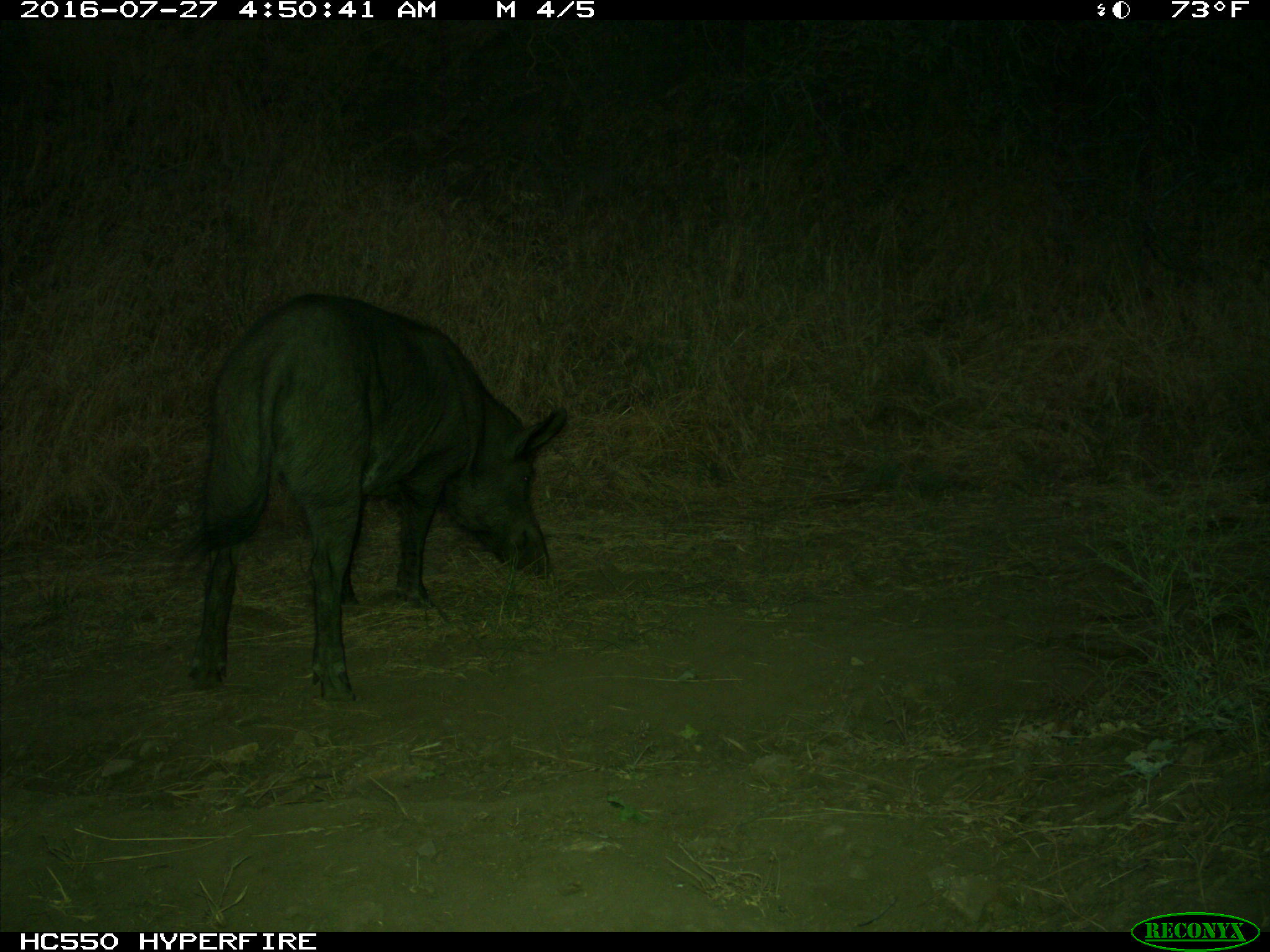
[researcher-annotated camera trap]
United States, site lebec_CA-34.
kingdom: Animalia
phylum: Chordata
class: Mammalia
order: Artiodactyla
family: Suidae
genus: Sus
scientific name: Sus scrofa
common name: wild boar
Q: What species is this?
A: Sus scrofa (wild boar).